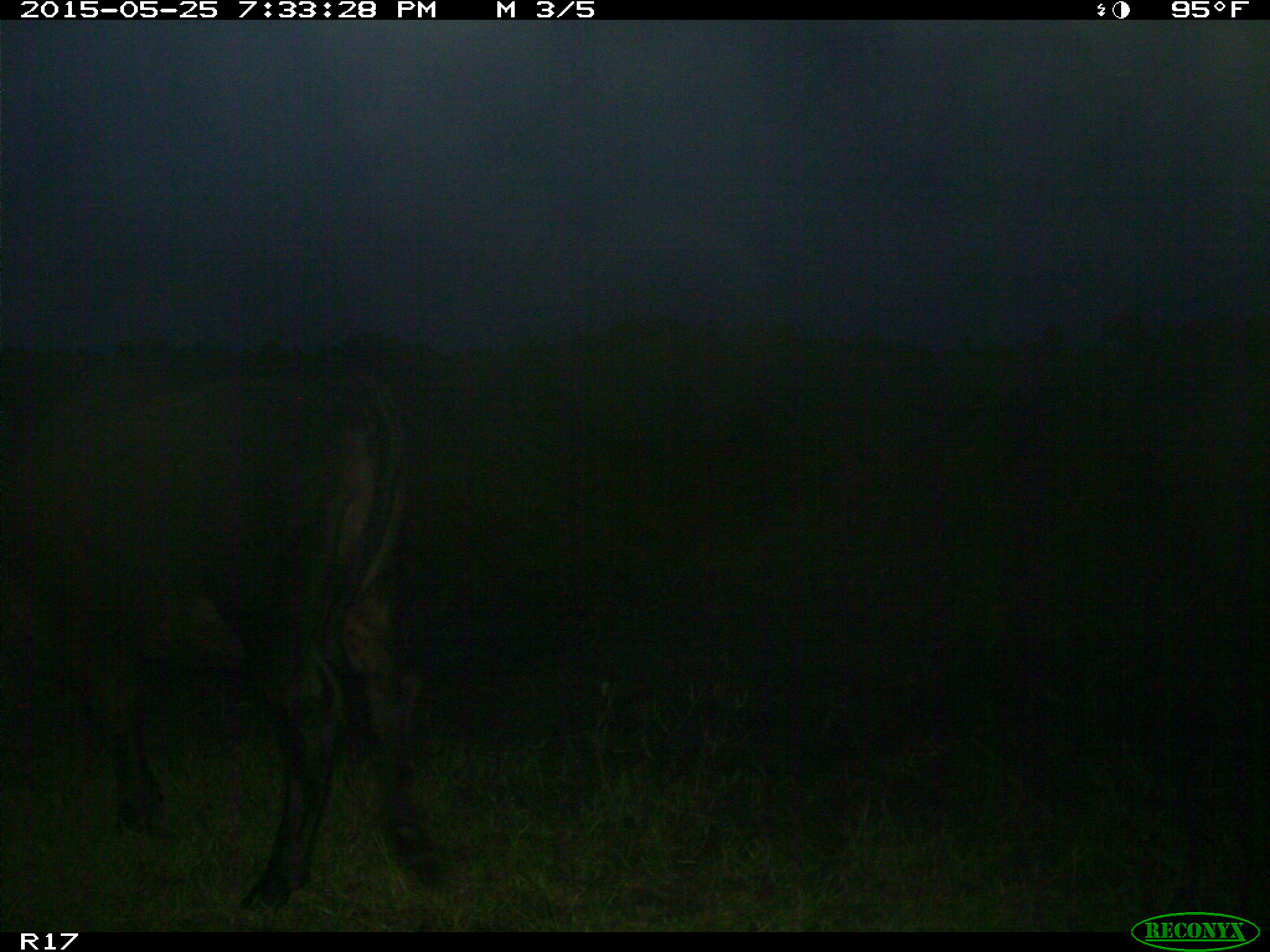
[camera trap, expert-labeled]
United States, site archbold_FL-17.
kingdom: Animalia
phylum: Chordata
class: Mammalia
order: Artiodactyla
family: Bovidae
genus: Bos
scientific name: Bos taurus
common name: domestic cow